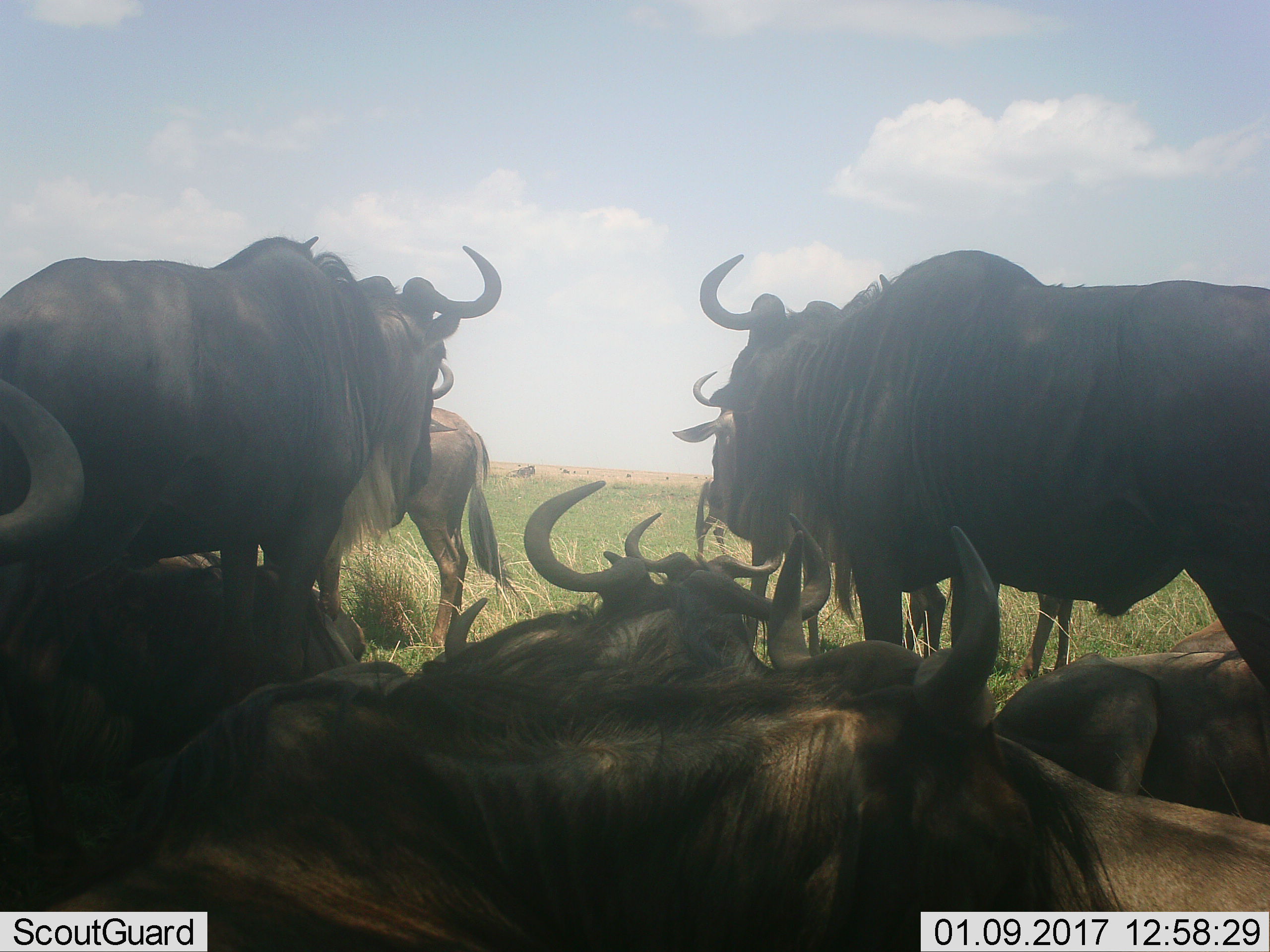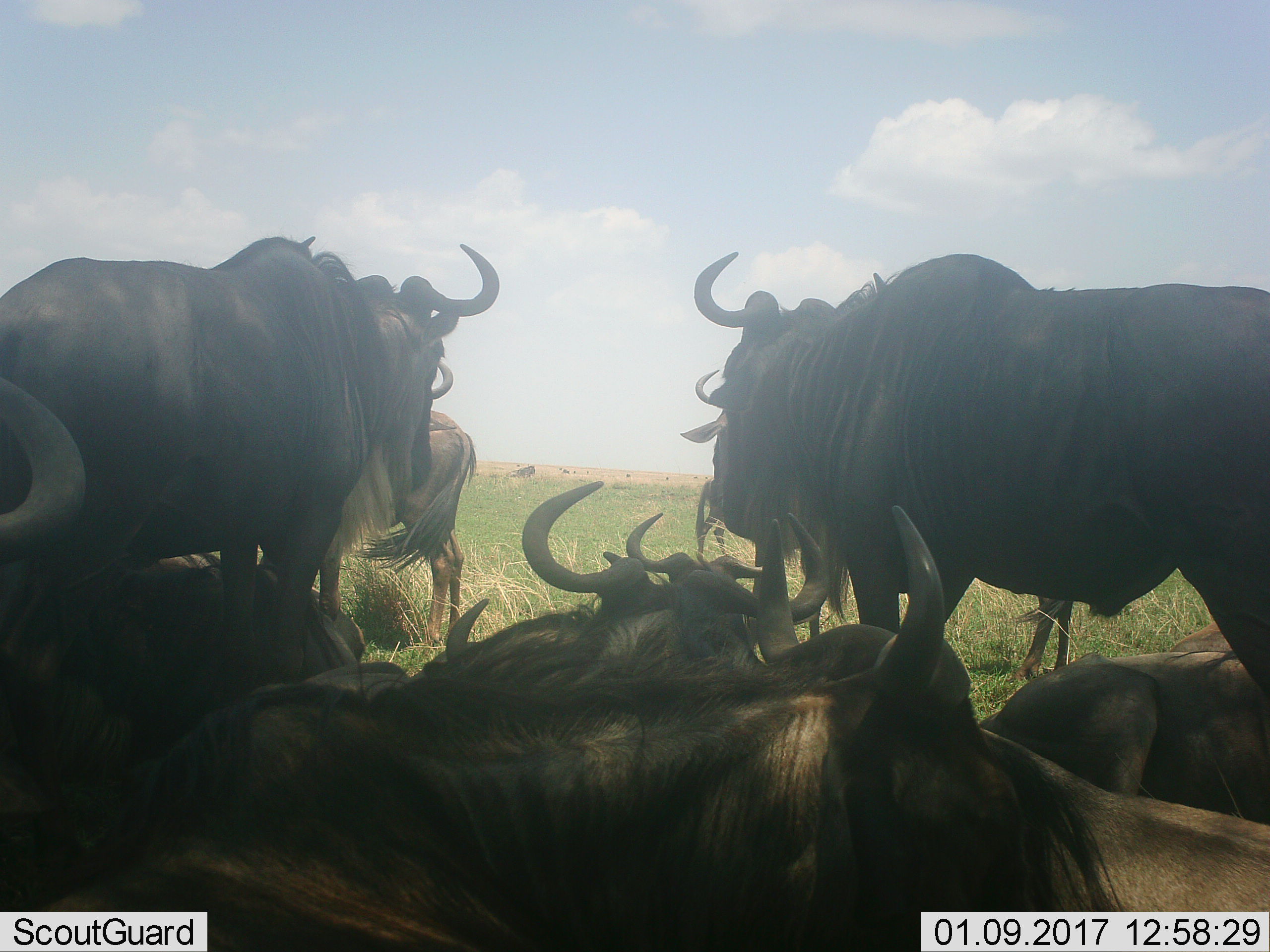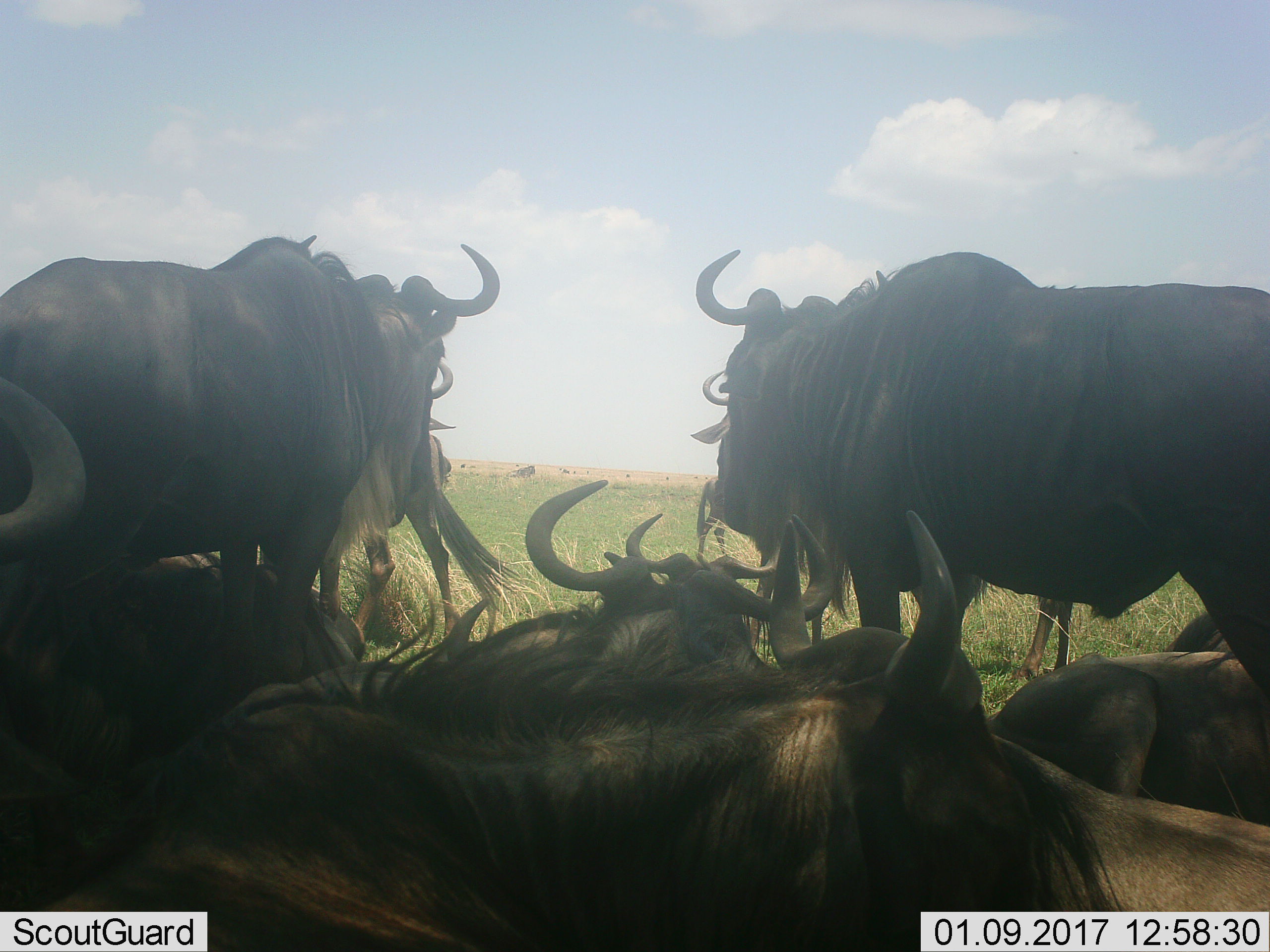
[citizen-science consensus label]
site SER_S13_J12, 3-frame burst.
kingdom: Animalia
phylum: Chordata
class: Mammalia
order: Artiodactyla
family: Bovidae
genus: Connochaetes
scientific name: Connochaetes taurinus taurinus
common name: blue wildebeest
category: wildebeestblue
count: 11-50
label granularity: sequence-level